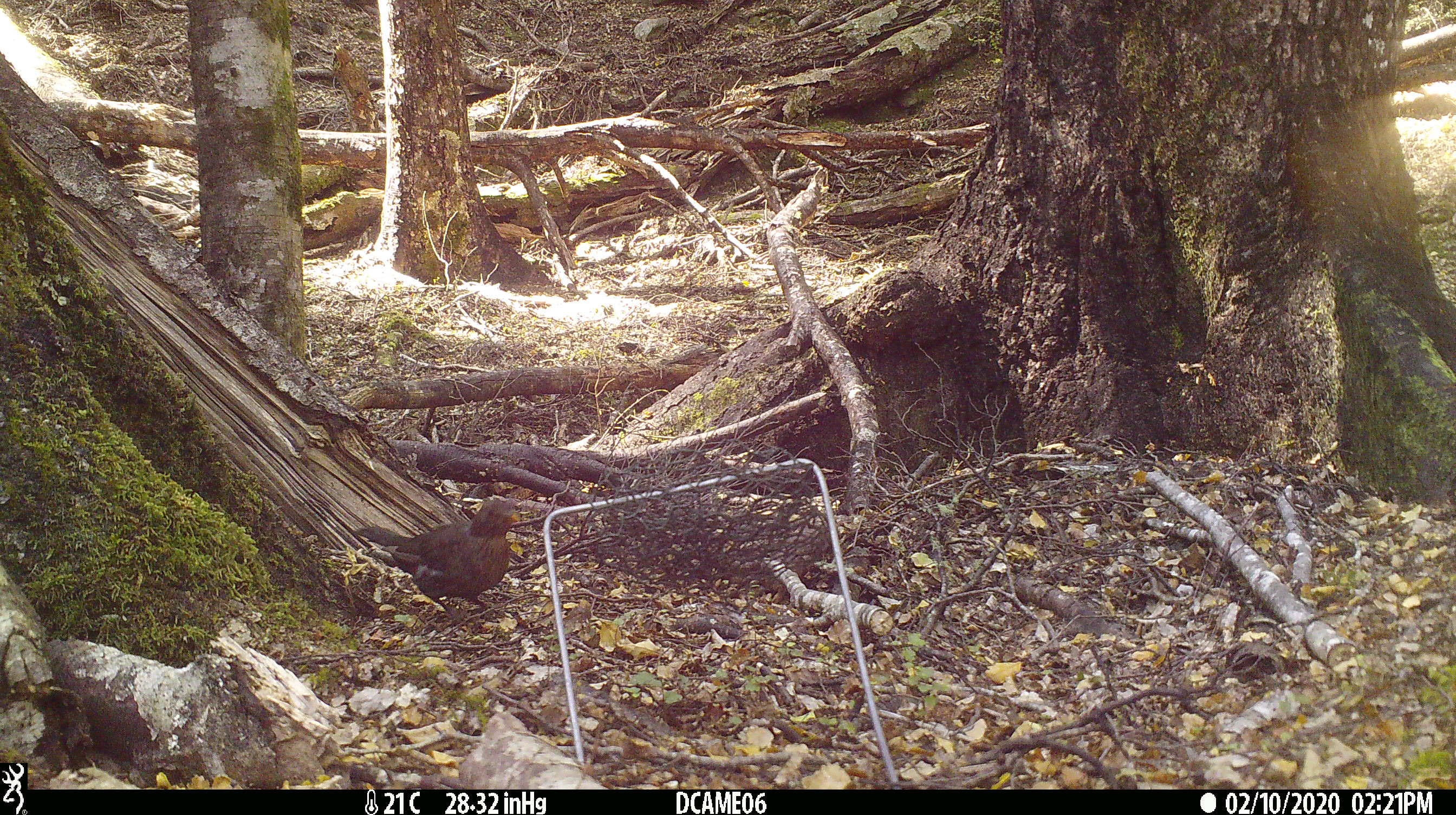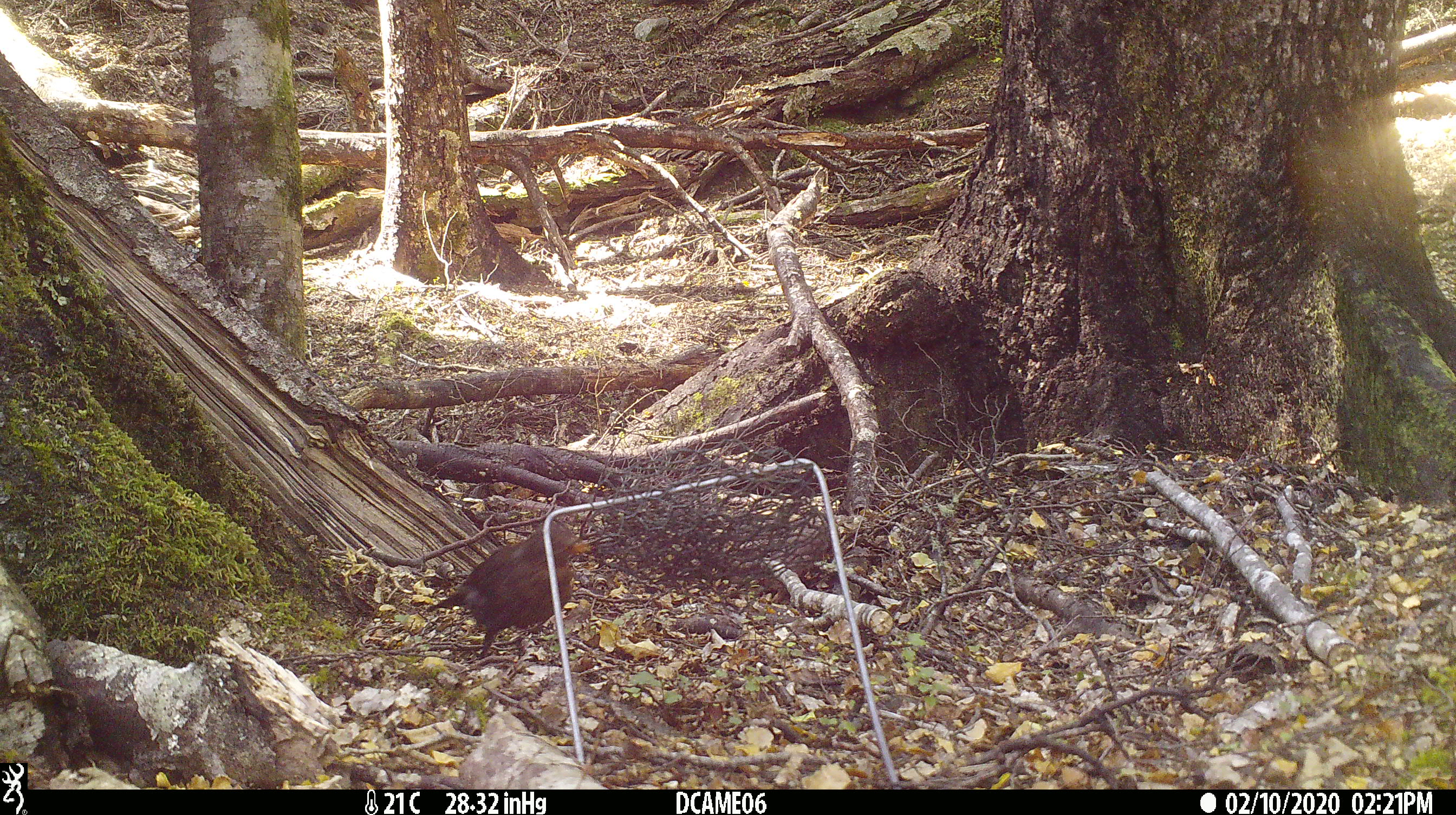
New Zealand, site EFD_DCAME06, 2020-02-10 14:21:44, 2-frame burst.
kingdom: Animalia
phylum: Chordata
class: Aves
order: Passeriformes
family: Turdidae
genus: Turdus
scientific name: Turdus merula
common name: eurasian blackbird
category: blackbird